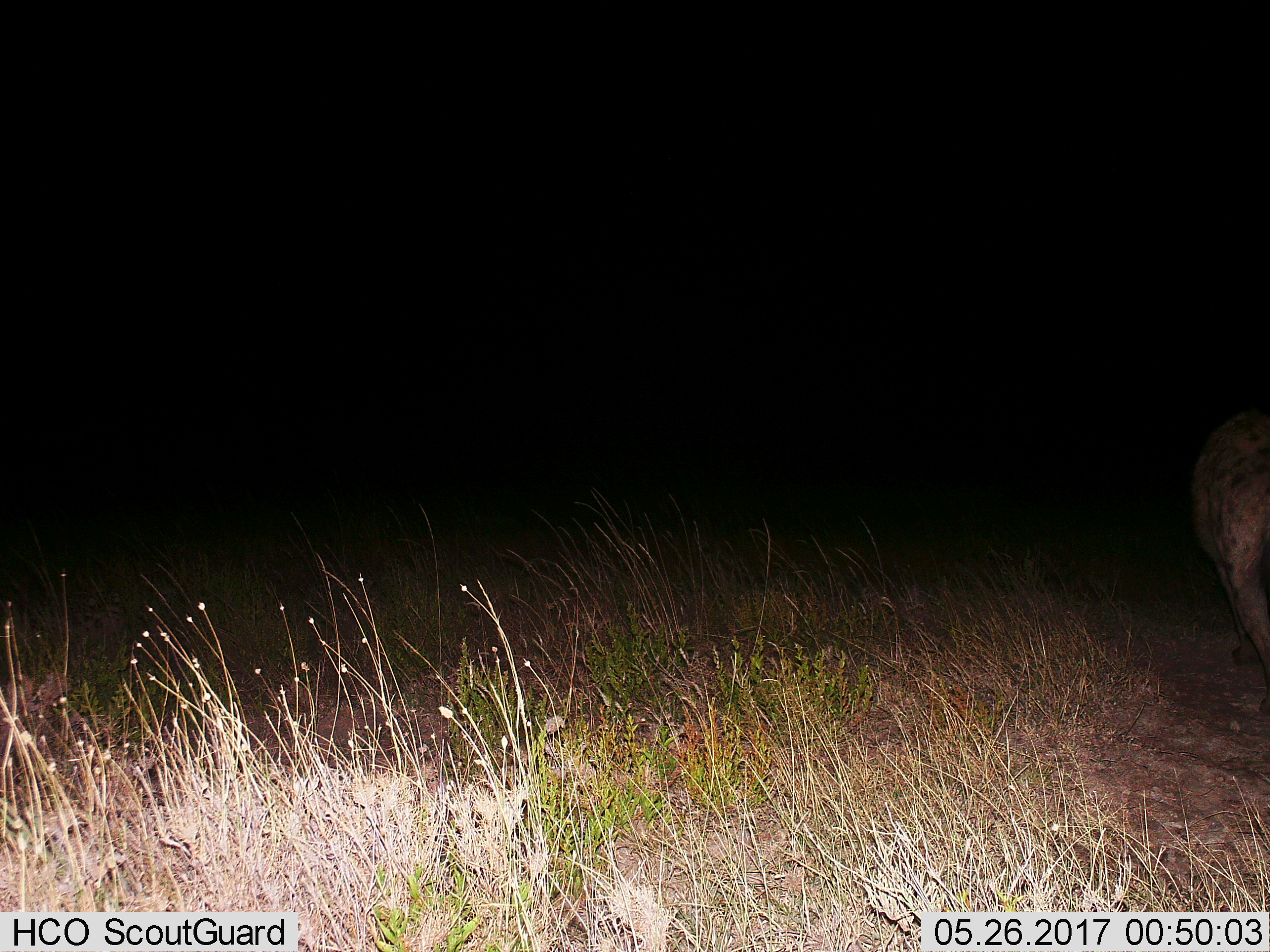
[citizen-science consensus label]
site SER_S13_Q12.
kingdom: Animalia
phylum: Chordata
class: Mammalia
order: Carnivora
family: Hyaenidae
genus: Crocuta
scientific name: Crocuta crocuta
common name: spotted hyena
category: hyenaspotted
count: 1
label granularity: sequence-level